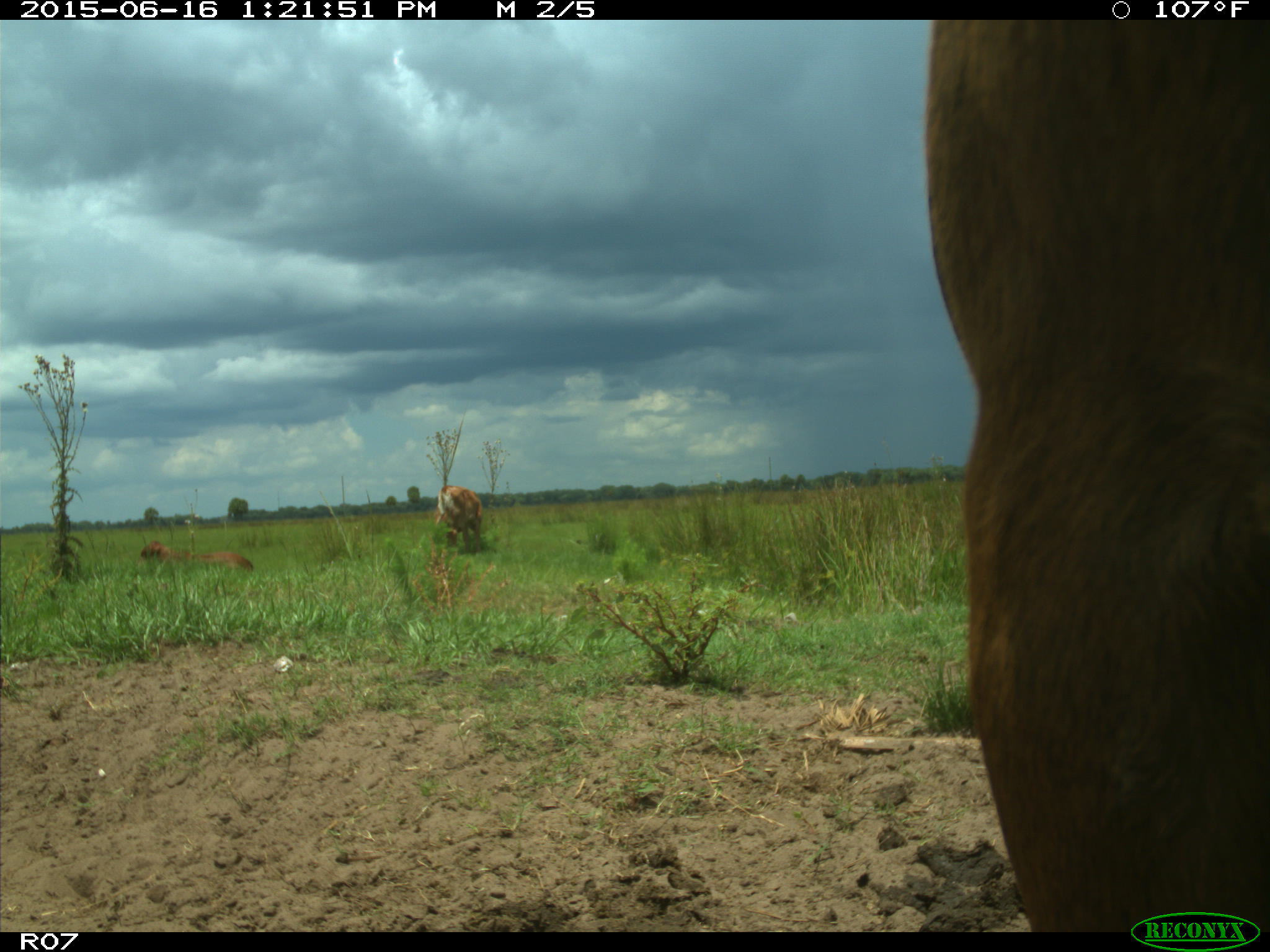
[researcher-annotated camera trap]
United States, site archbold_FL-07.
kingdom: Animalia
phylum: Chordata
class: Mammalia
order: Artiodactyla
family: Bovidae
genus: Bos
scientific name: Bos taurus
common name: domestic cow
Bos taurus (domestic cow).